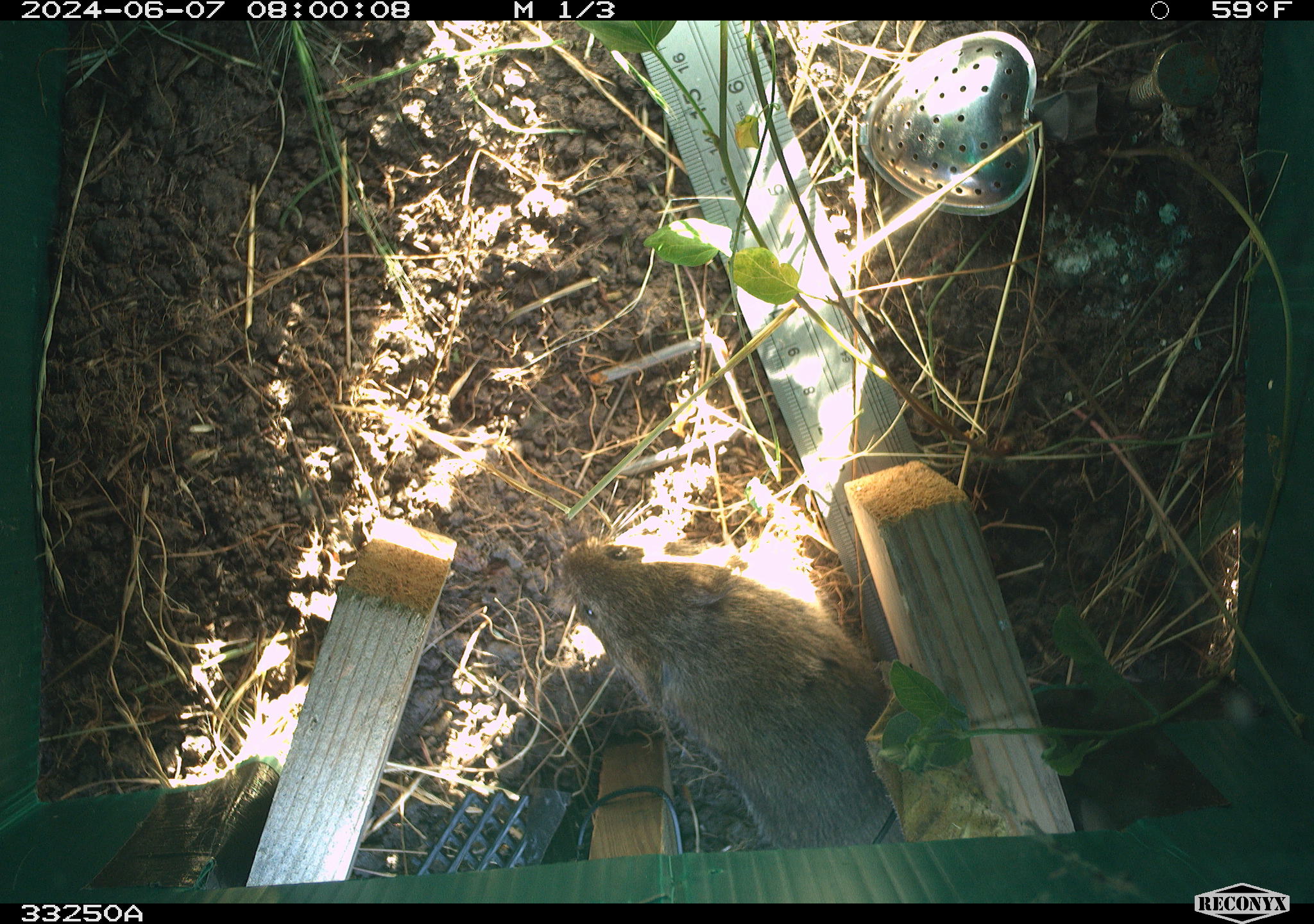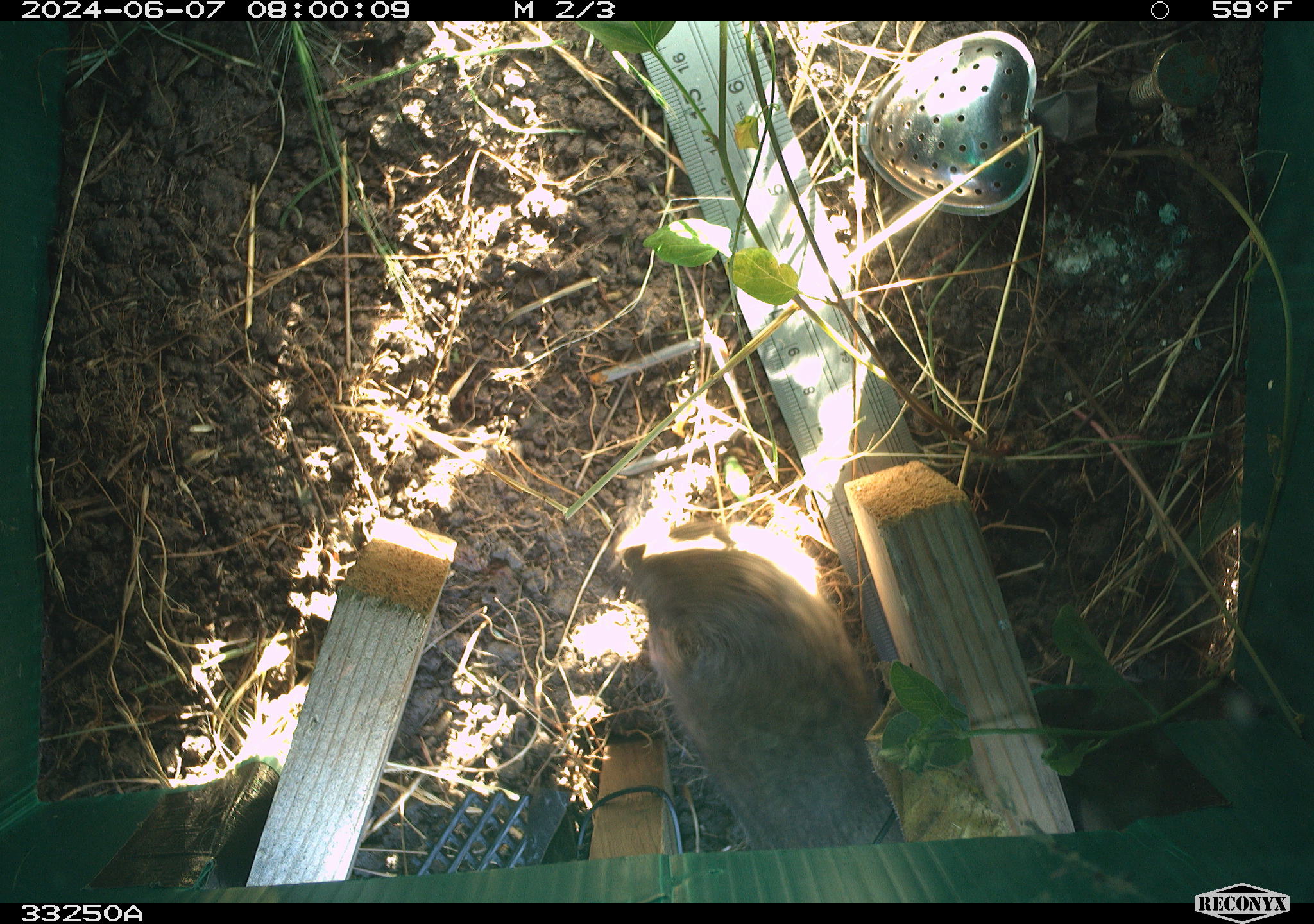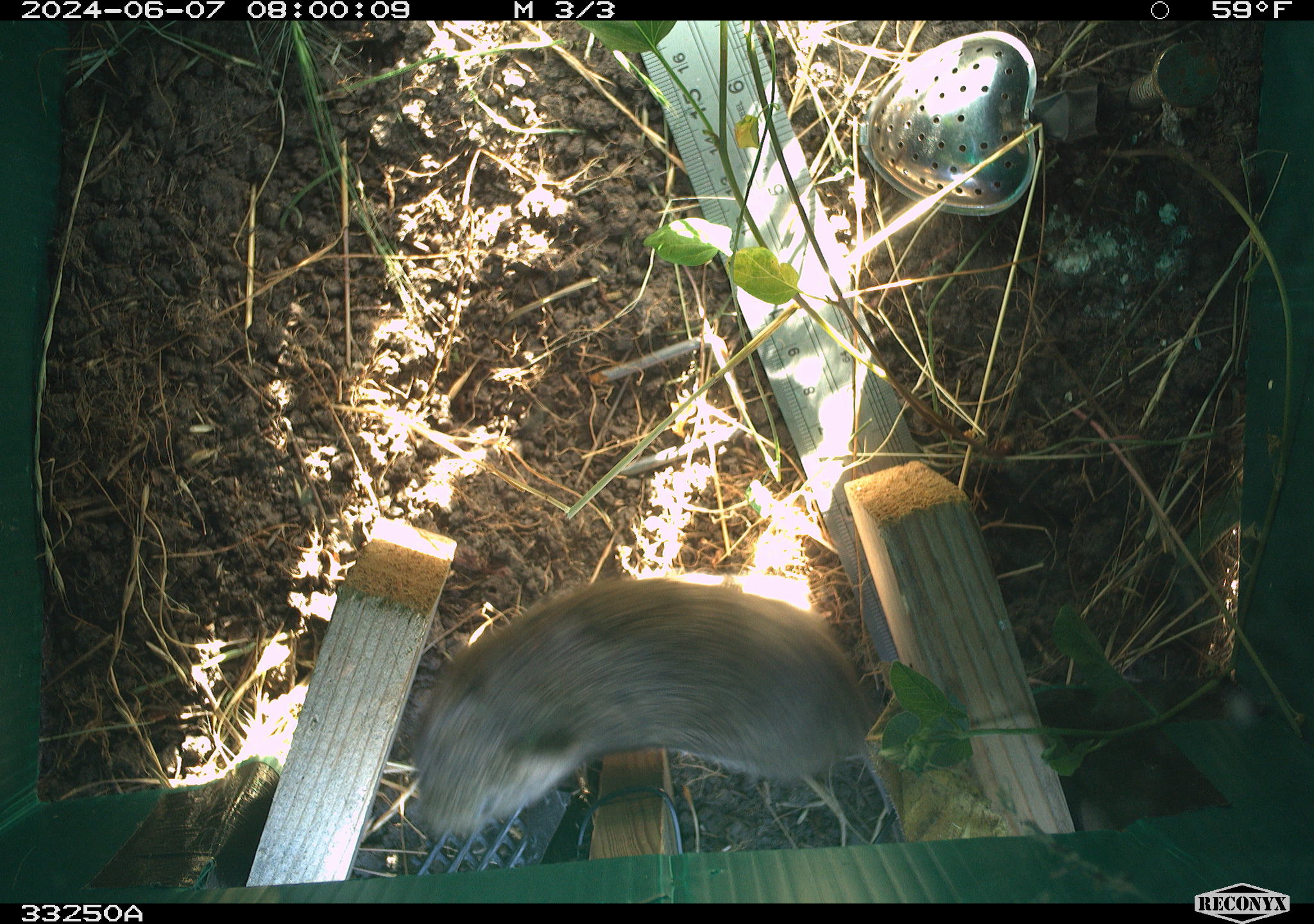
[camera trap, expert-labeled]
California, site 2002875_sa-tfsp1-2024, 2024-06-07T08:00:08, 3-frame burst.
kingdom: Animalia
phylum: Chordata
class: Mammalia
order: Rodentia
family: Cricetidae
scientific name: Arvicolinae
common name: voles, lemmings, and muskrats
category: arvicolinae subfamily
Arvicolinae subfamily (voles, lemmings, and muskrats) (Arvicolinae).